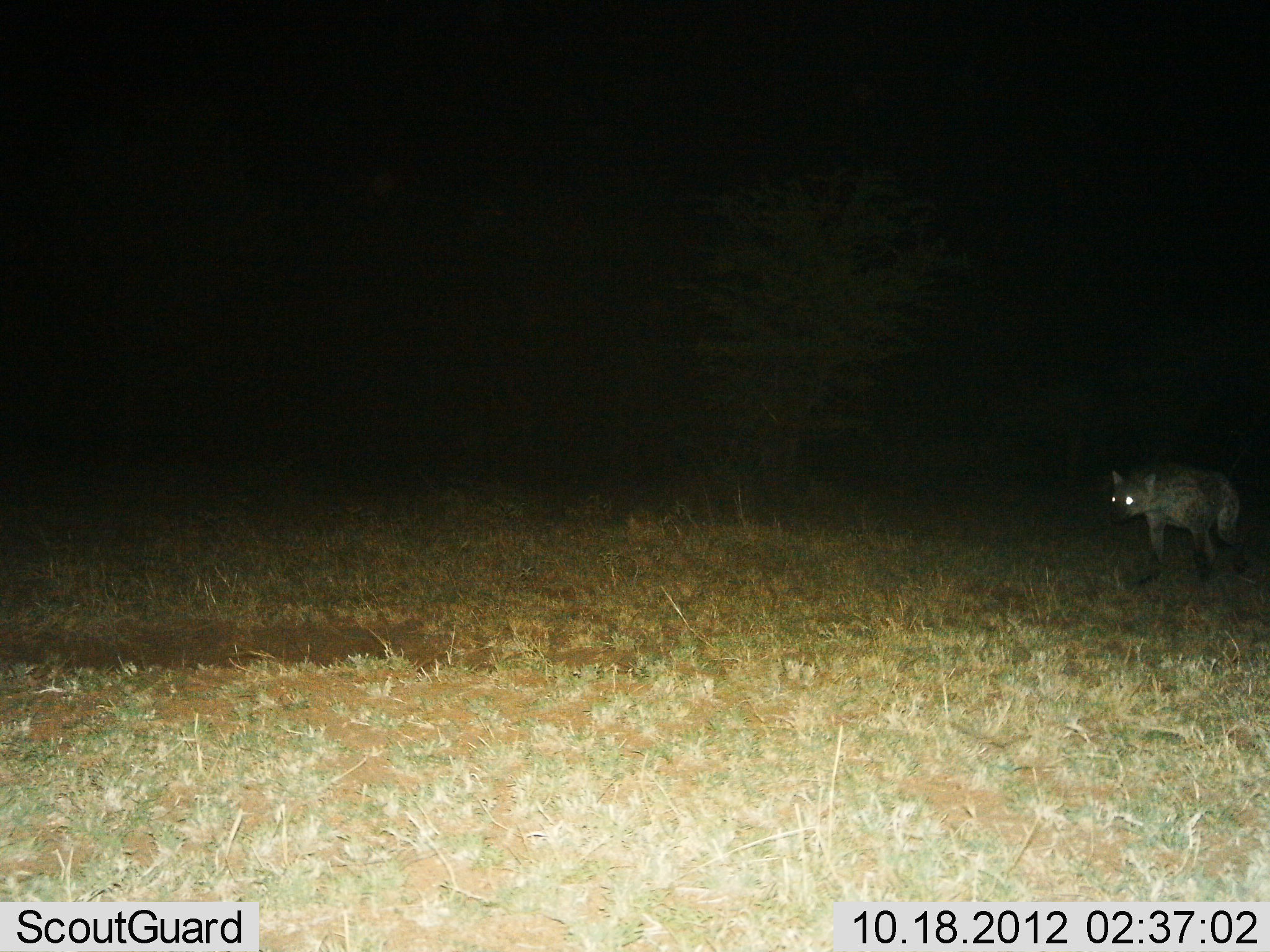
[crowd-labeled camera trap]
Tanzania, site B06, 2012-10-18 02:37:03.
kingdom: Animalia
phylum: Chordata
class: Mammalia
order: Carnivora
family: Hyaenidae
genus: Crocuta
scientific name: Crocuta crocuta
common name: spotted hyena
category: hyenaspotted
Hyenaspotted (spotted hyena) (Crocuta crocuta), count 1. Behavior (volunteer vote fractions): standing 30%, resting 10%, moving 60%, interacting 0%. Young present (vote fraction): 0%. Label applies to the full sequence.